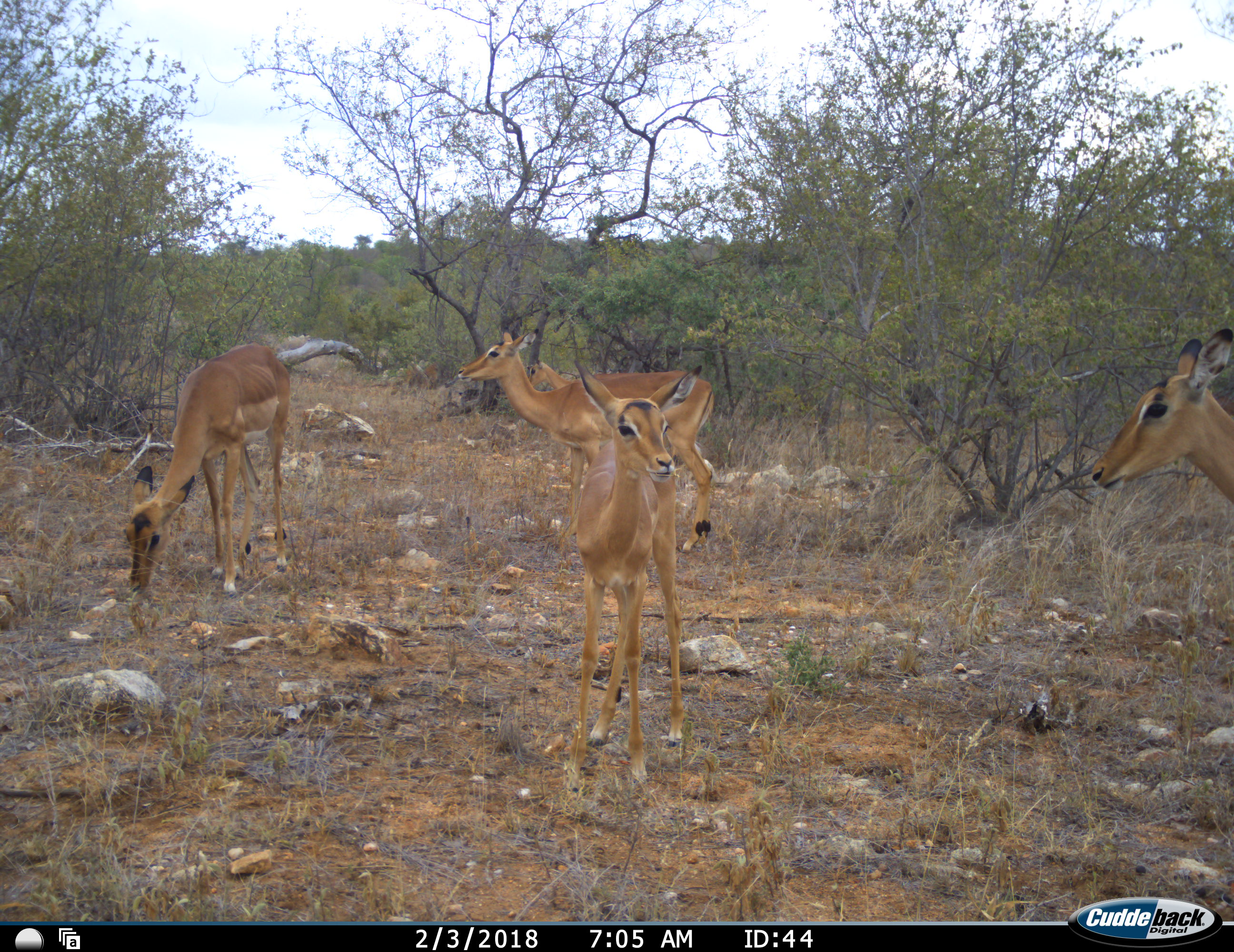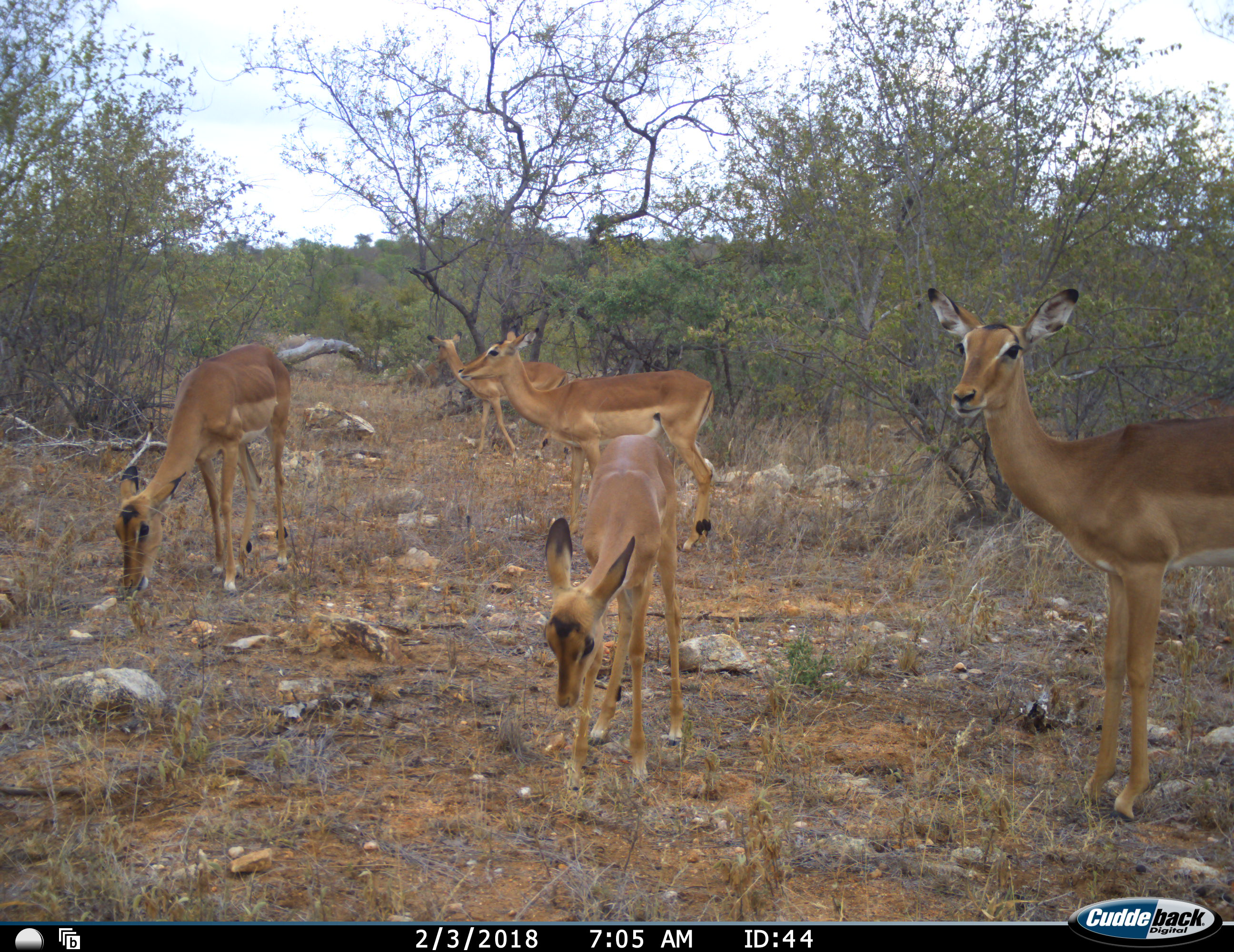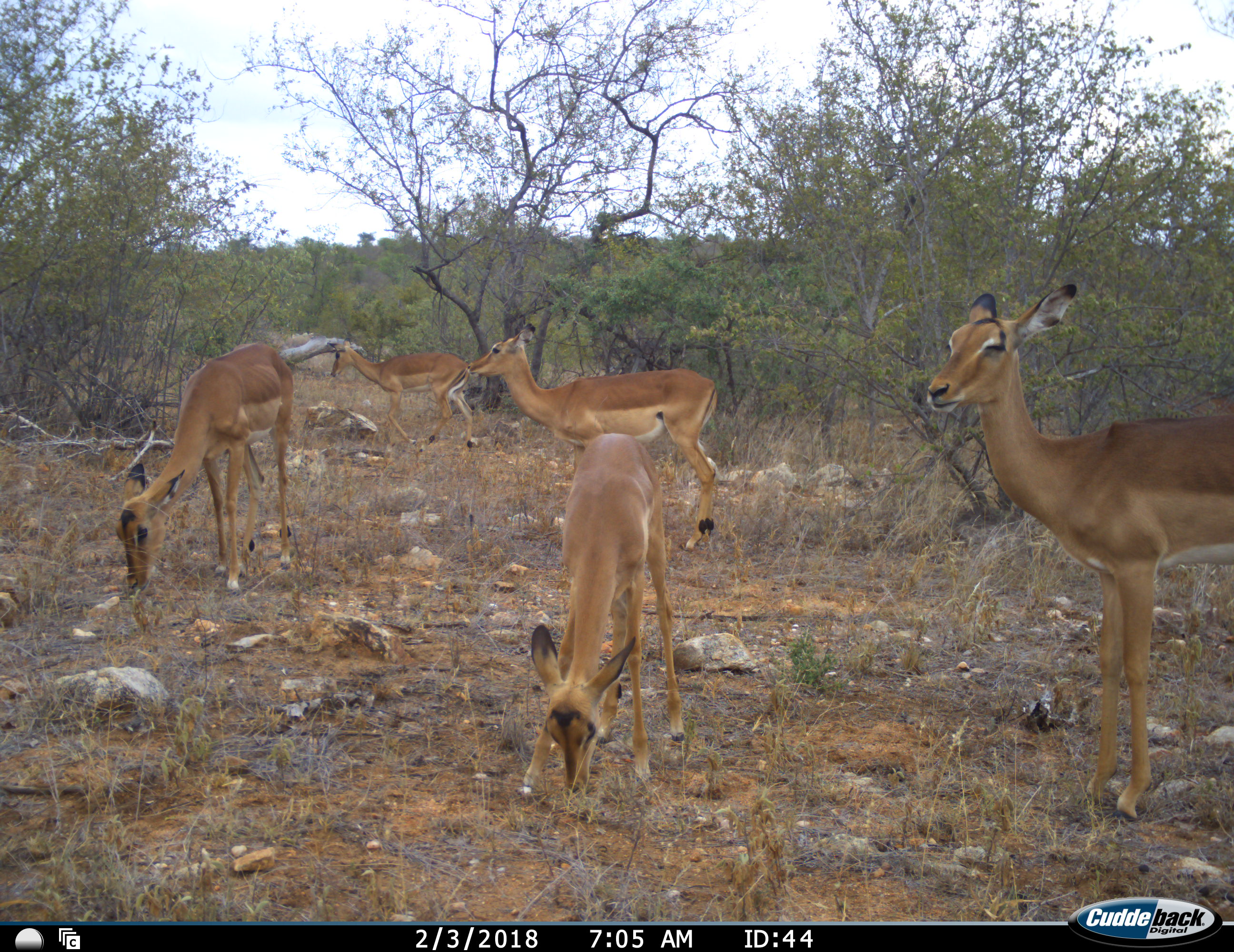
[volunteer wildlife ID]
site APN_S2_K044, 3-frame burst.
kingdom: Animalia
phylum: Chordata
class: Mammalia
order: Artiodactyla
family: Bovidae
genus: Aepyceros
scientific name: Aepyceros melampus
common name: impala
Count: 5.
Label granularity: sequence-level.